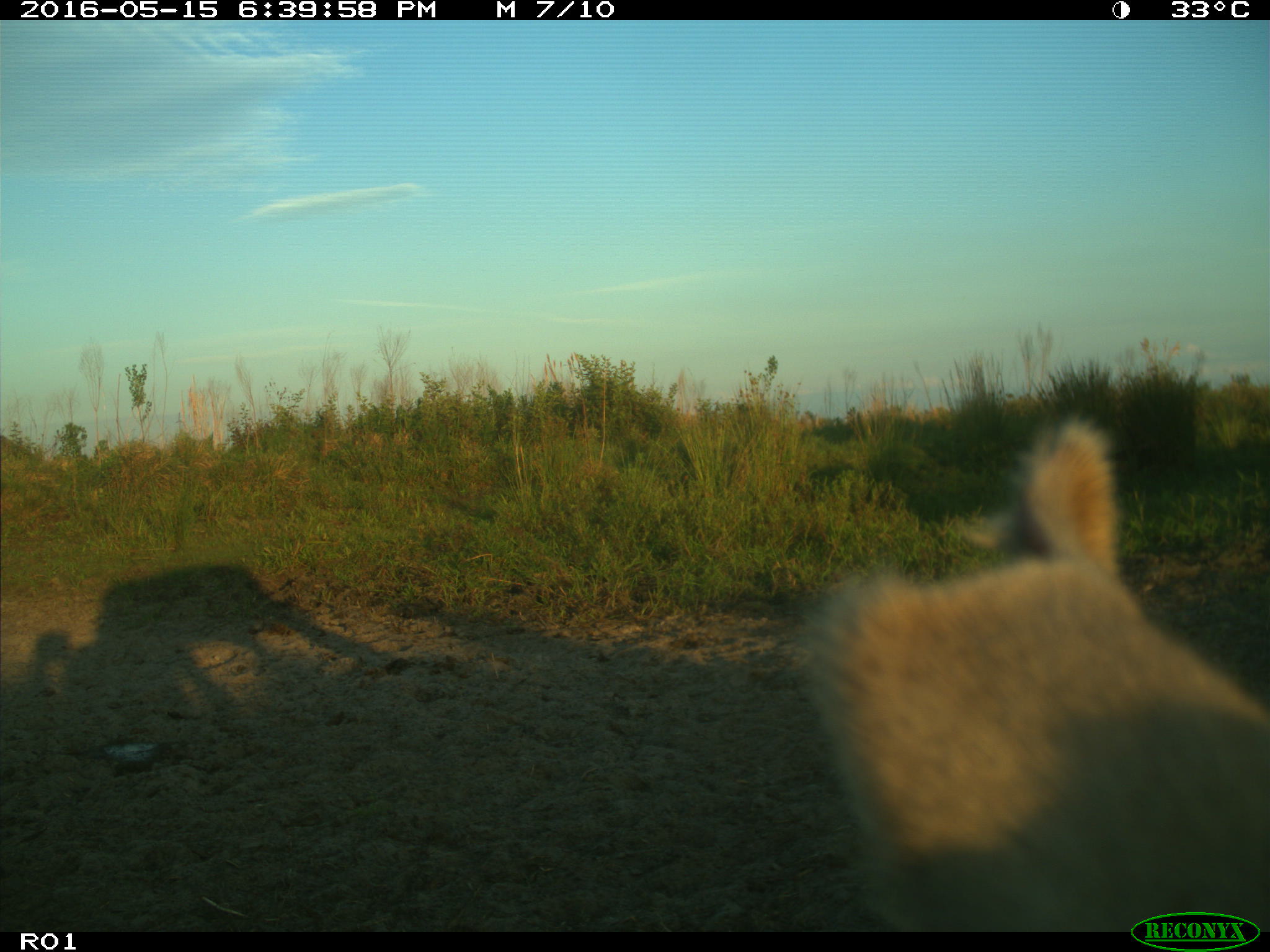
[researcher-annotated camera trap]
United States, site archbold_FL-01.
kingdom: Animalia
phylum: Chordata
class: Mammalia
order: Artiodactyla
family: Bovidae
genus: Bos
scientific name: Bos taurus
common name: domestic cow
Bos taurus (domestic cow).